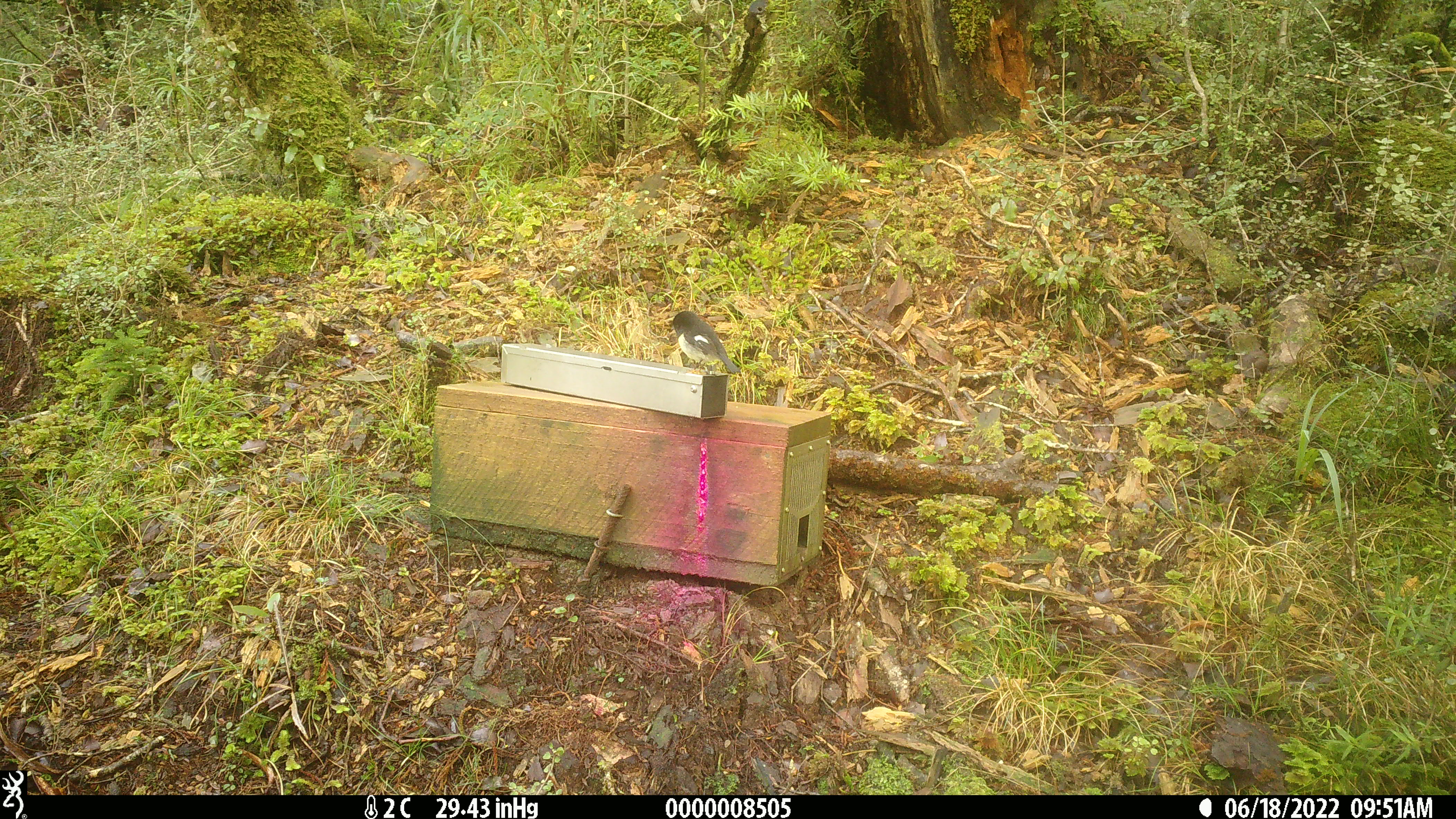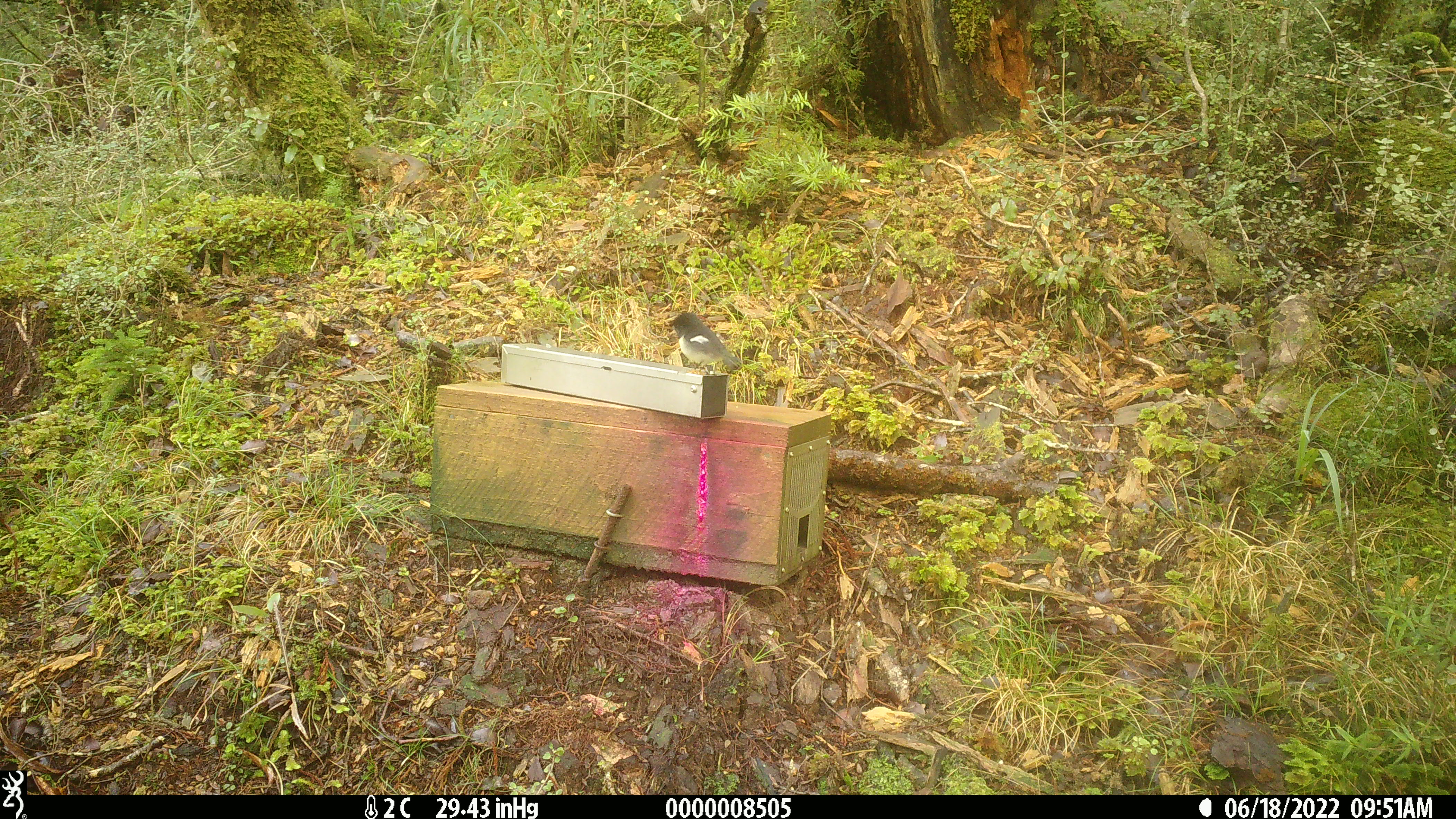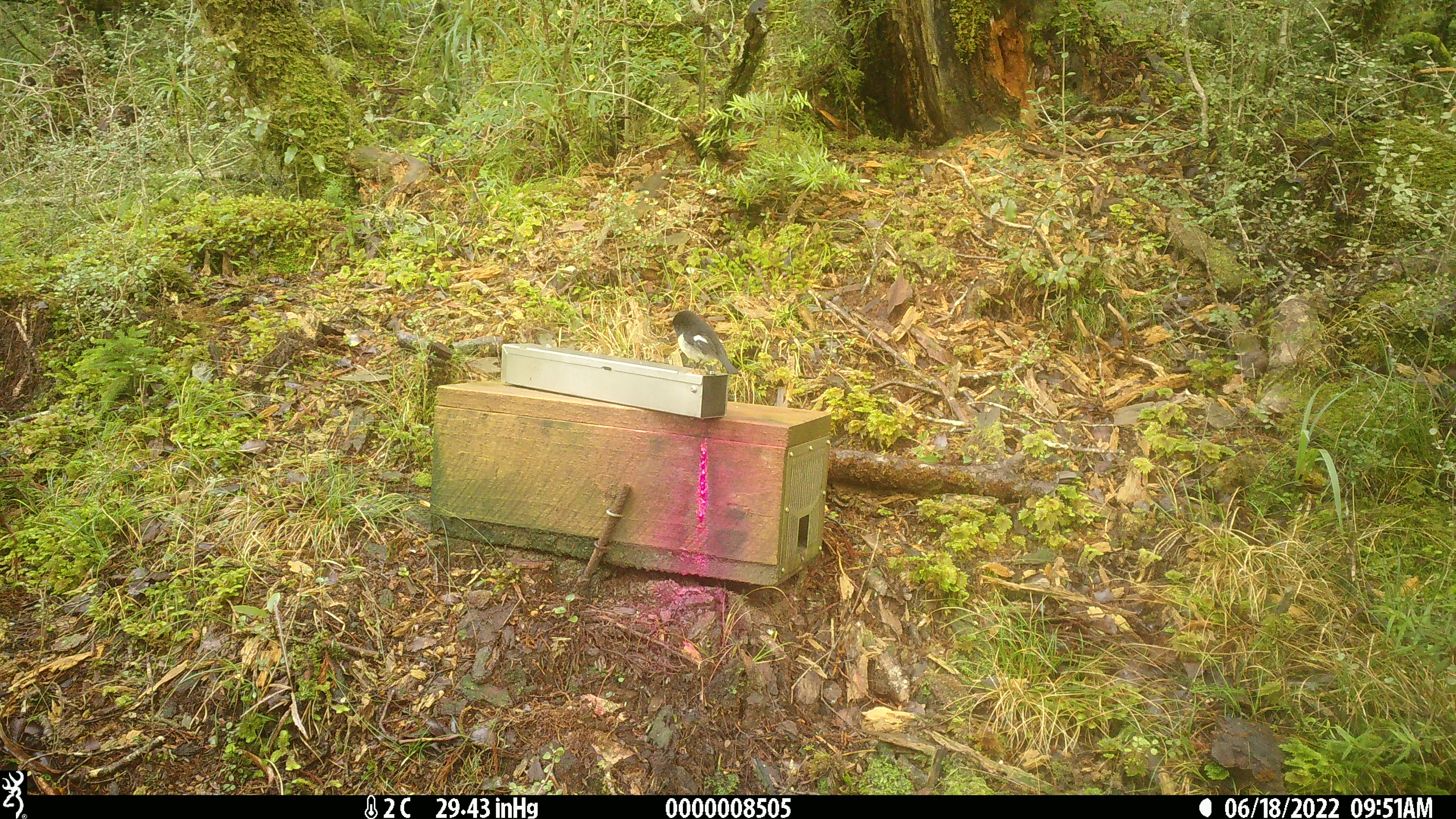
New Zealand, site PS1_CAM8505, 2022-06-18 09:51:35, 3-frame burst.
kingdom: Animalia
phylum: Chordata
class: Aves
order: Passeriformes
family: Petroicidae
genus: Petroica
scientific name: Petroica macrocephala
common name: tomtit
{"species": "tomtit (Petroica macrocephala)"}